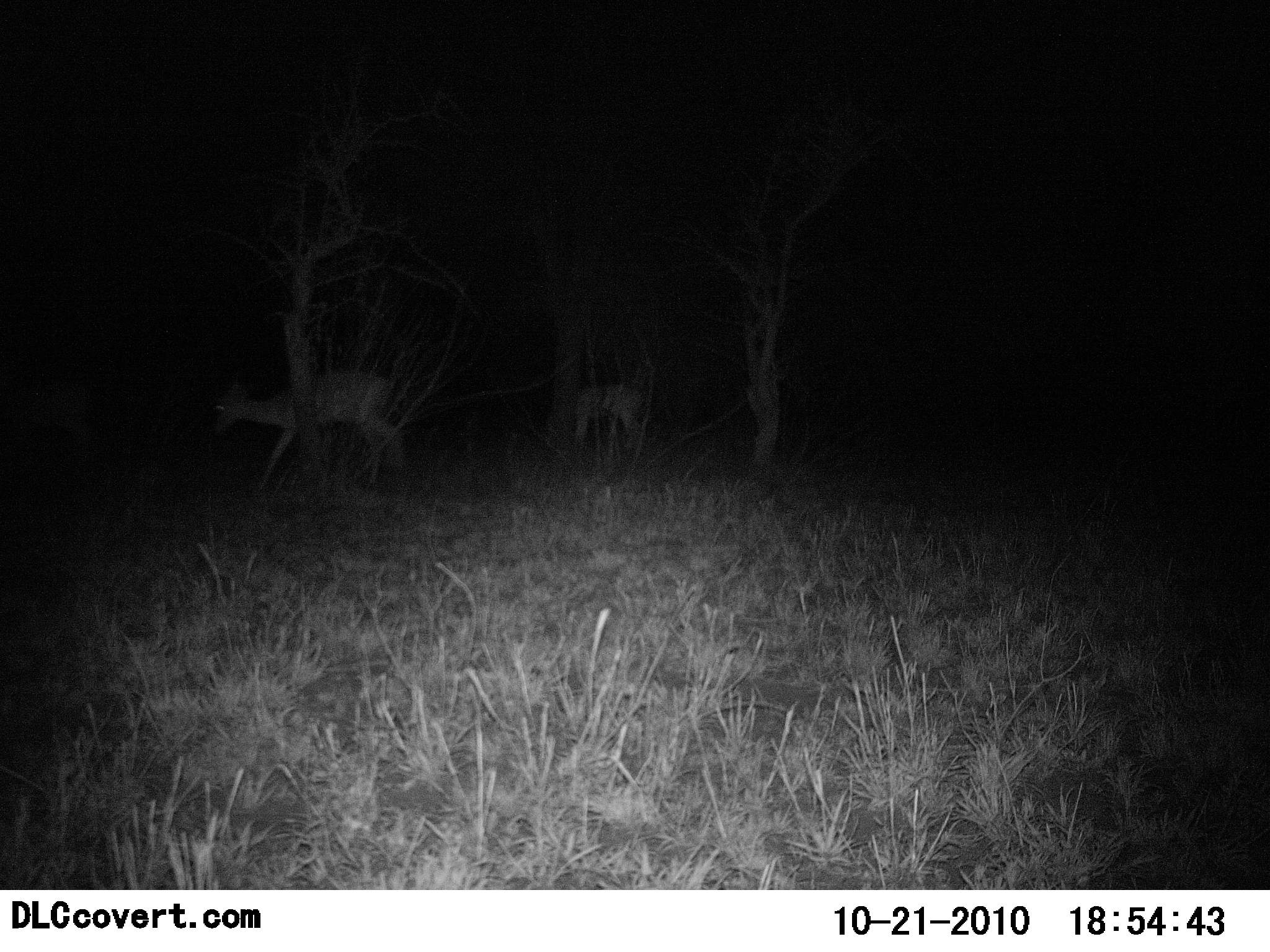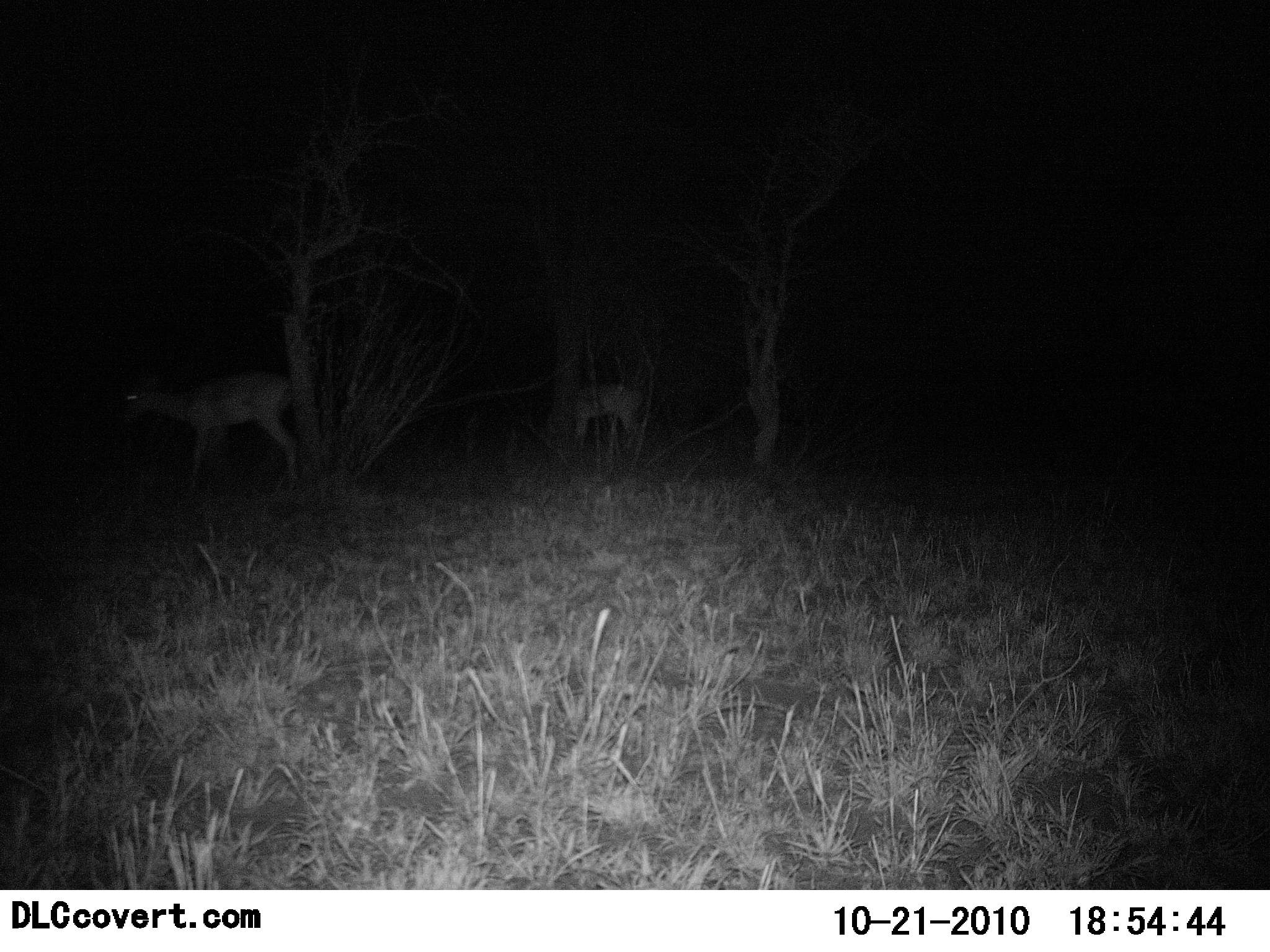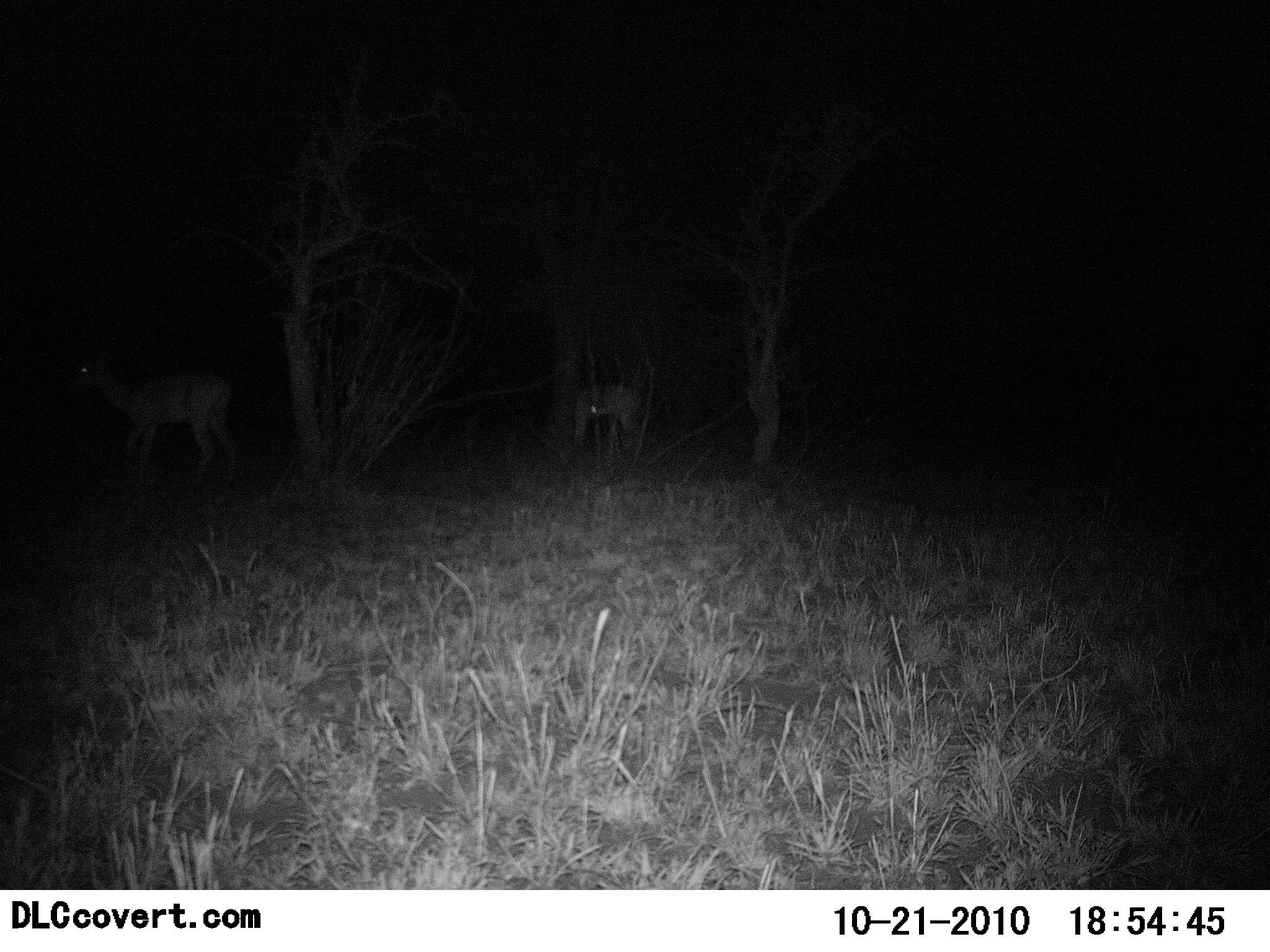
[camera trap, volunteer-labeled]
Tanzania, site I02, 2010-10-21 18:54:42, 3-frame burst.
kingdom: Animalia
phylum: Chordata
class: Mammalia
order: Artiodactyla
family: Bovidae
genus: Redunca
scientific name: Redunca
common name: reedbuck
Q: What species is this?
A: Reedbuck (Redunca).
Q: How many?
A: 2.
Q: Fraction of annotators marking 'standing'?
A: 43%.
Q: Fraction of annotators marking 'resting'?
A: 0%.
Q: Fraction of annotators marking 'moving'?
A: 86%.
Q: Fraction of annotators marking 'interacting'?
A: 0%.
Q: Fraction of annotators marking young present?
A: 0%.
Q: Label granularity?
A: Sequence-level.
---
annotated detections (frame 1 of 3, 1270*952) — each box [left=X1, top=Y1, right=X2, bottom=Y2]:
animal: [left=213, top=371, right=410, bottom=490]; [left=574, top=368, right=655, bottom=455]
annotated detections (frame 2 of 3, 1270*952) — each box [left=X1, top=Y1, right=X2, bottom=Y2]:
animal: [left=120, top=374, right=307, bottom=492]; [left=571, top=355, right=649, bottom=461]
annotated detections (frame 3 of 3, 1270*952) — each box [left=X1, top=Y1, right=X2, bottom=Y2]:
animal: [left=70, top=354, right=237, bottom=488]; [left=576, top=359, right=648, bottom=455]